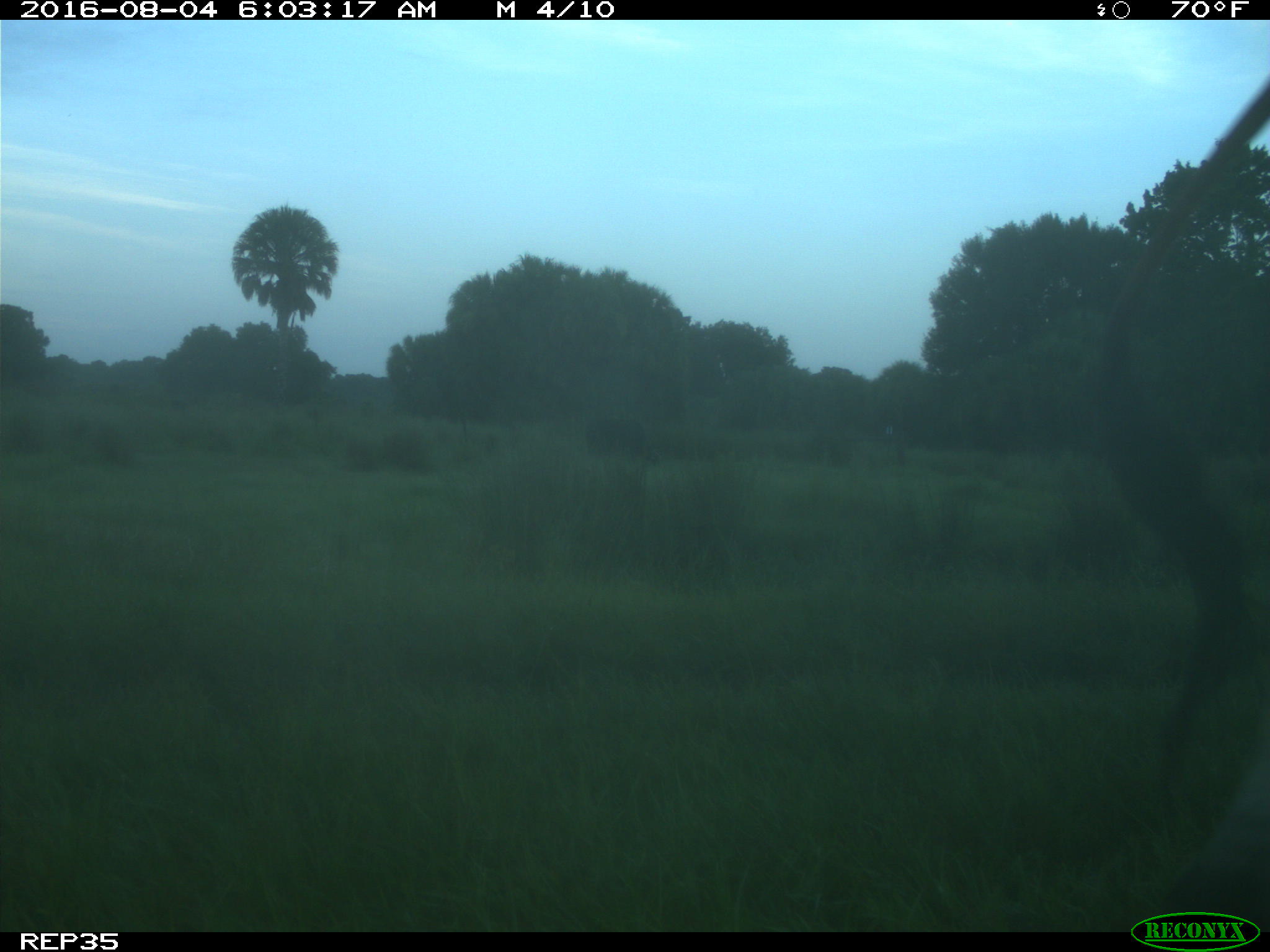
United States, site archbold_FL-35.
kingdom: Animalia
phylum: Chordata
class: Mammalia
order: Artiodactyla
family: Bovidae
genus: Bos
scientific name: Bos taurus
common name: domestic cow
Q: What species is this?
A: Bos taurus (domestic cow).